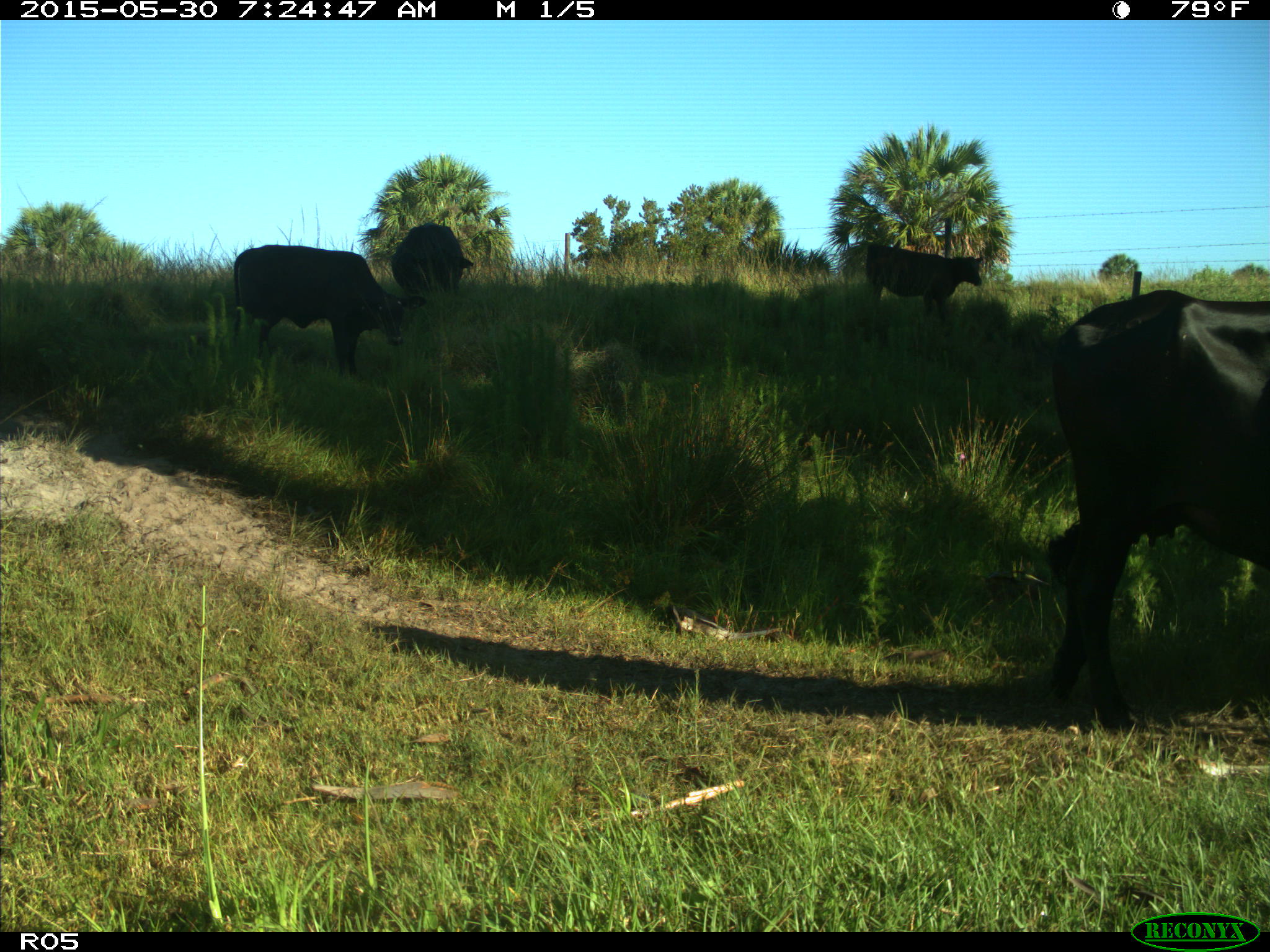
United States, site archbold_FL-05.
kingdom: Animalia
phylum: Chordata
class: Mammalia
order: Artiodactyla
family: Bovidae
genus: Bos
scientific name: Bos taurus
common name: domestic cow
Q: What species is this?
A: Bos taurus (domestic cow).